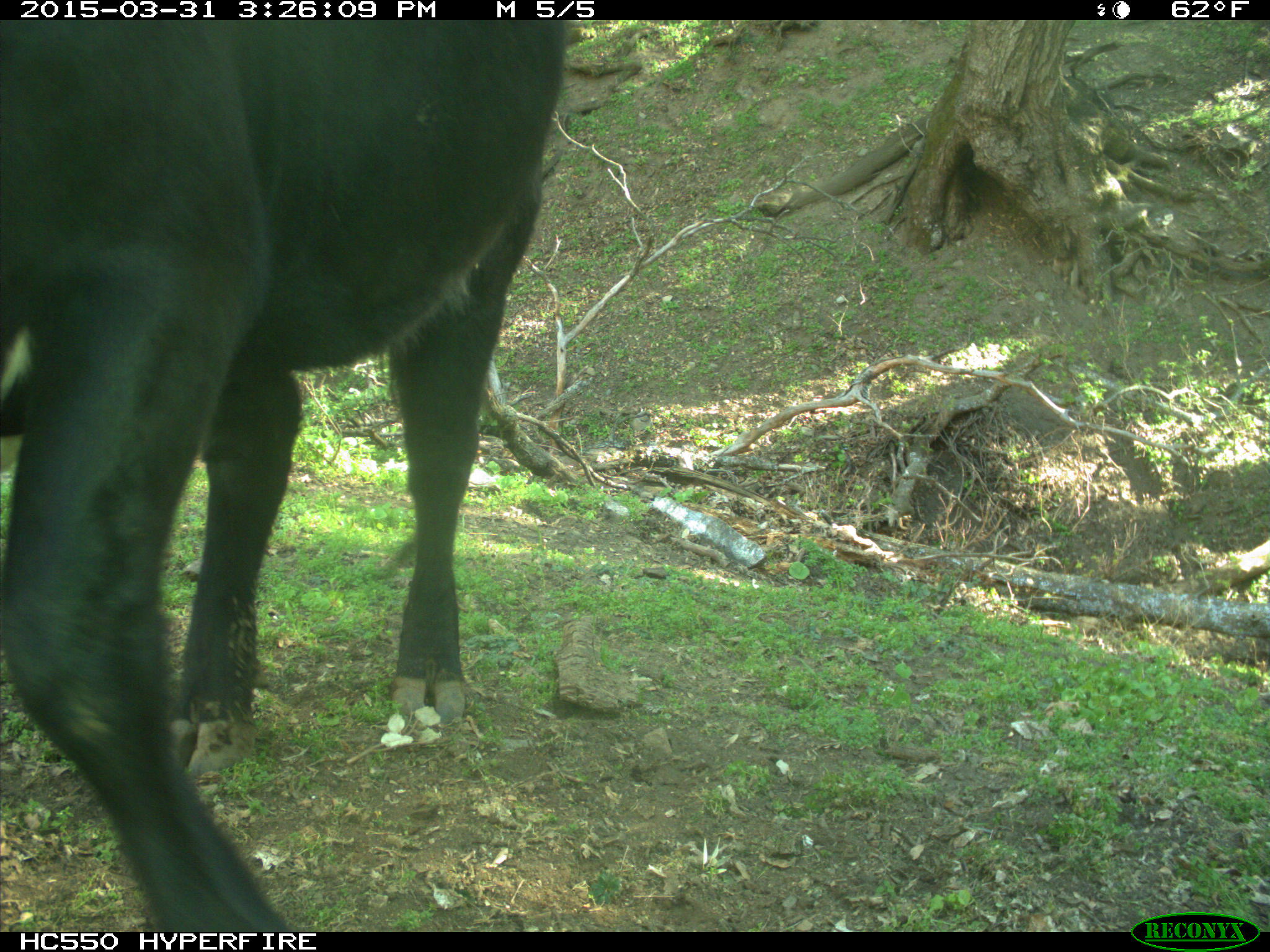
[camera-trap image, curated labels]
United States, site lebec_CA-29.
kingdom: Animalia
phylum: Chordata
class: Mammalia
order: Artiodactyla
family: Bovidae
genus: Bos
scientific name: Bos taurus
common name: domestic cow